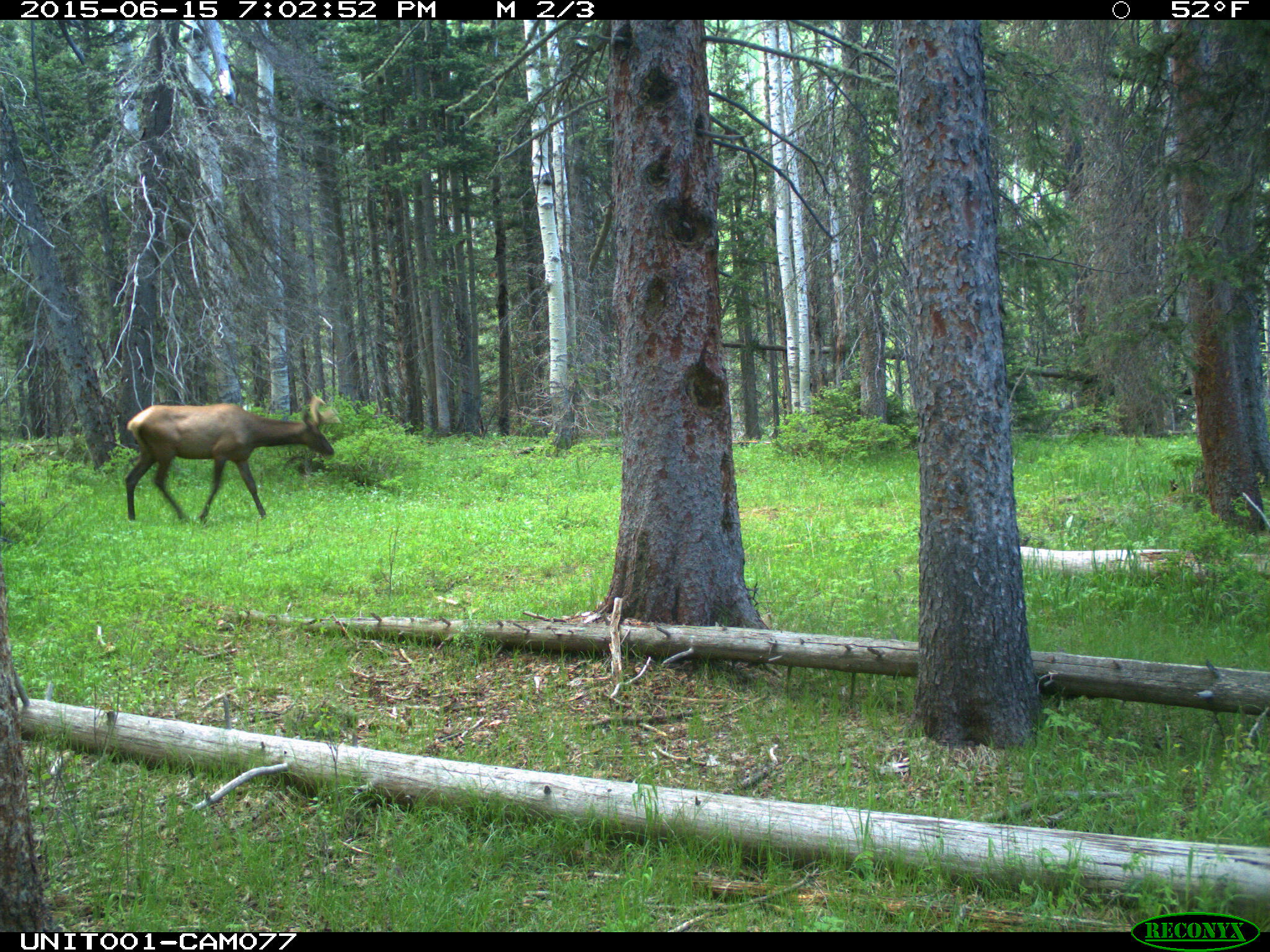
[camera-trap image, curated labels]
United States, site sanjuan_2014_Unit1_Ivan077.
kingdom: Animalia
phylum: Chordata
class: Mammalia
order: Artiodactyla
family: Cervidae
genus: Cervus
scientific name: Cervus elaphus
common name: red deer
Cervus elaphus (red deer).